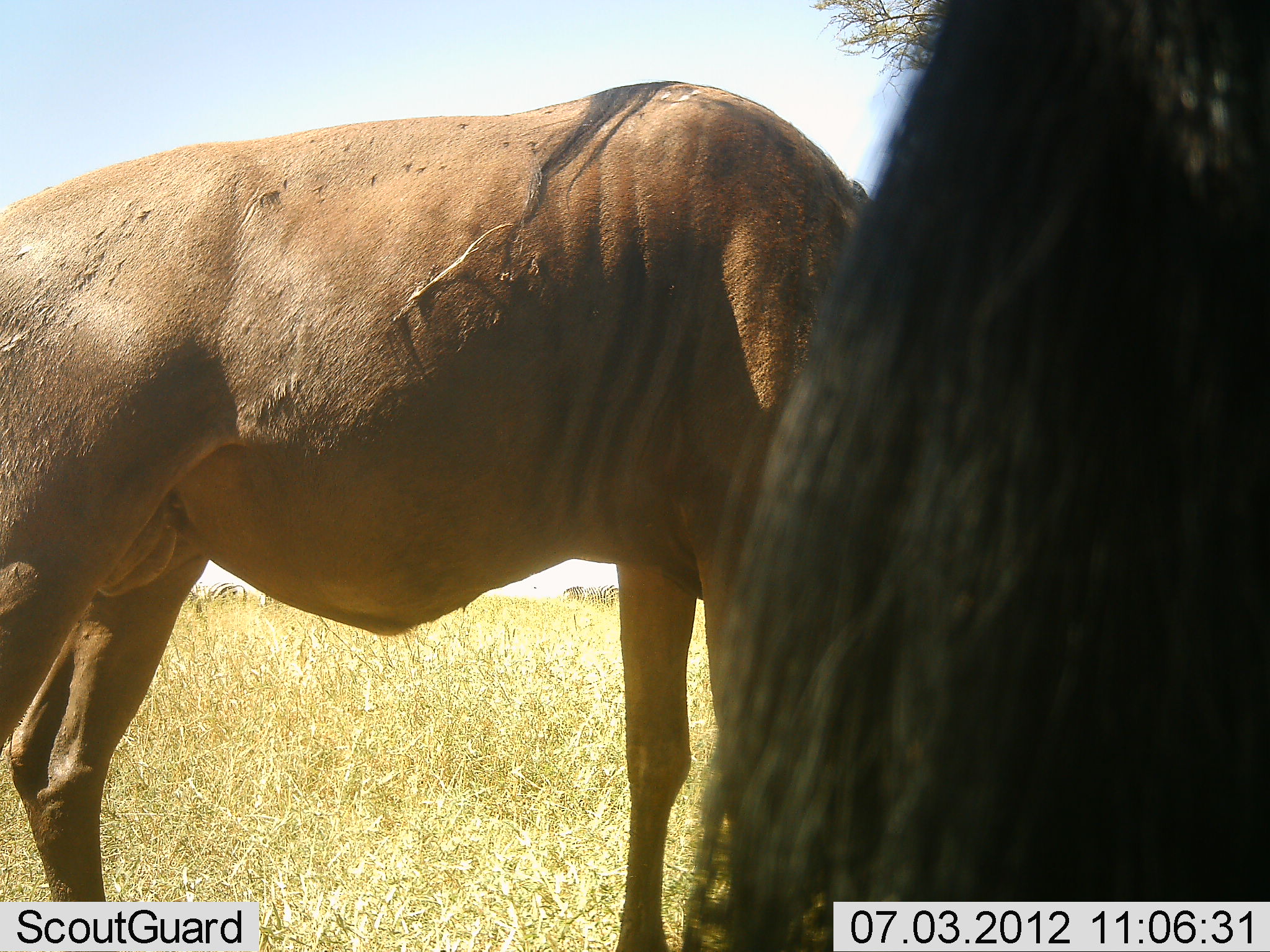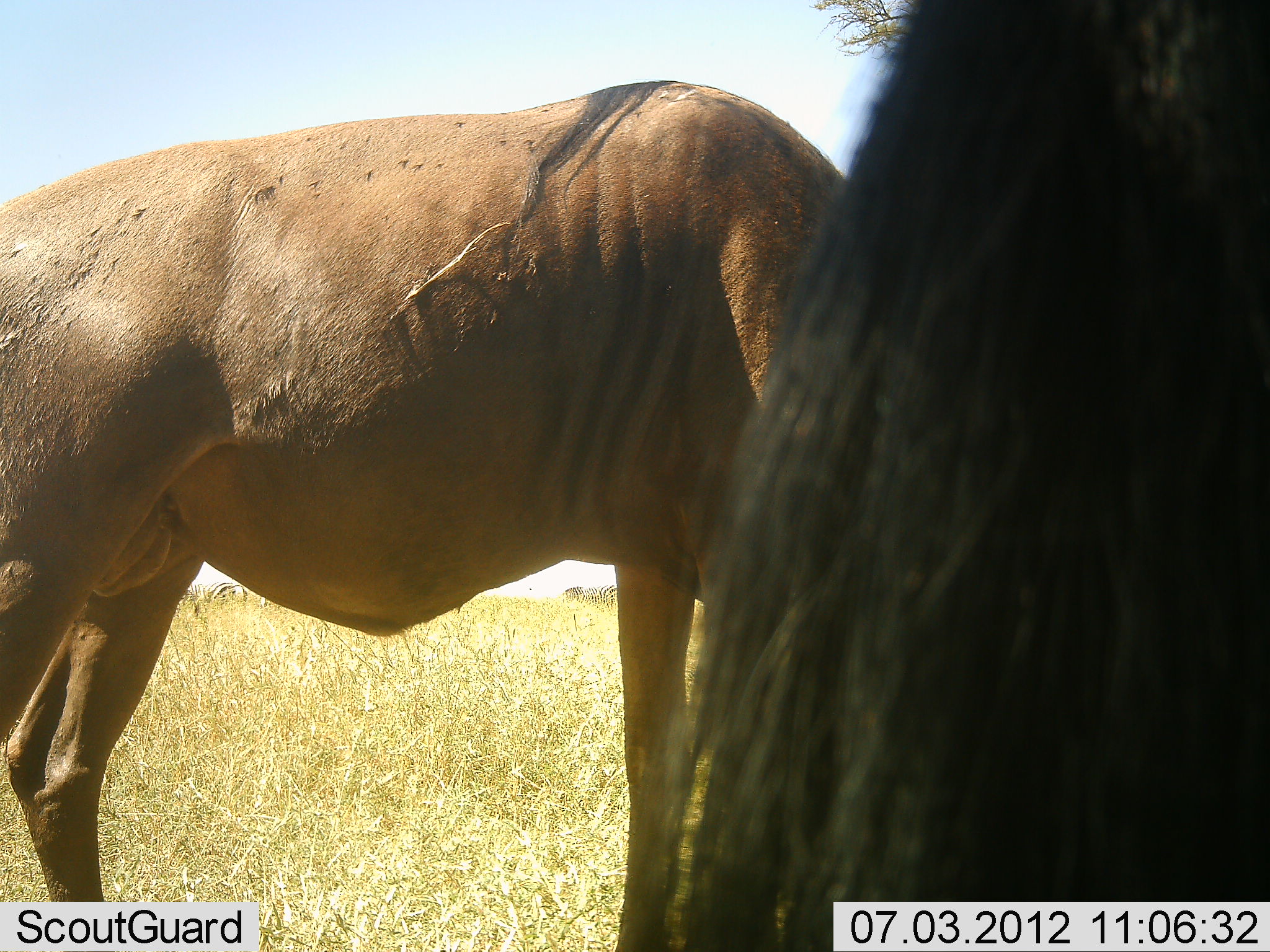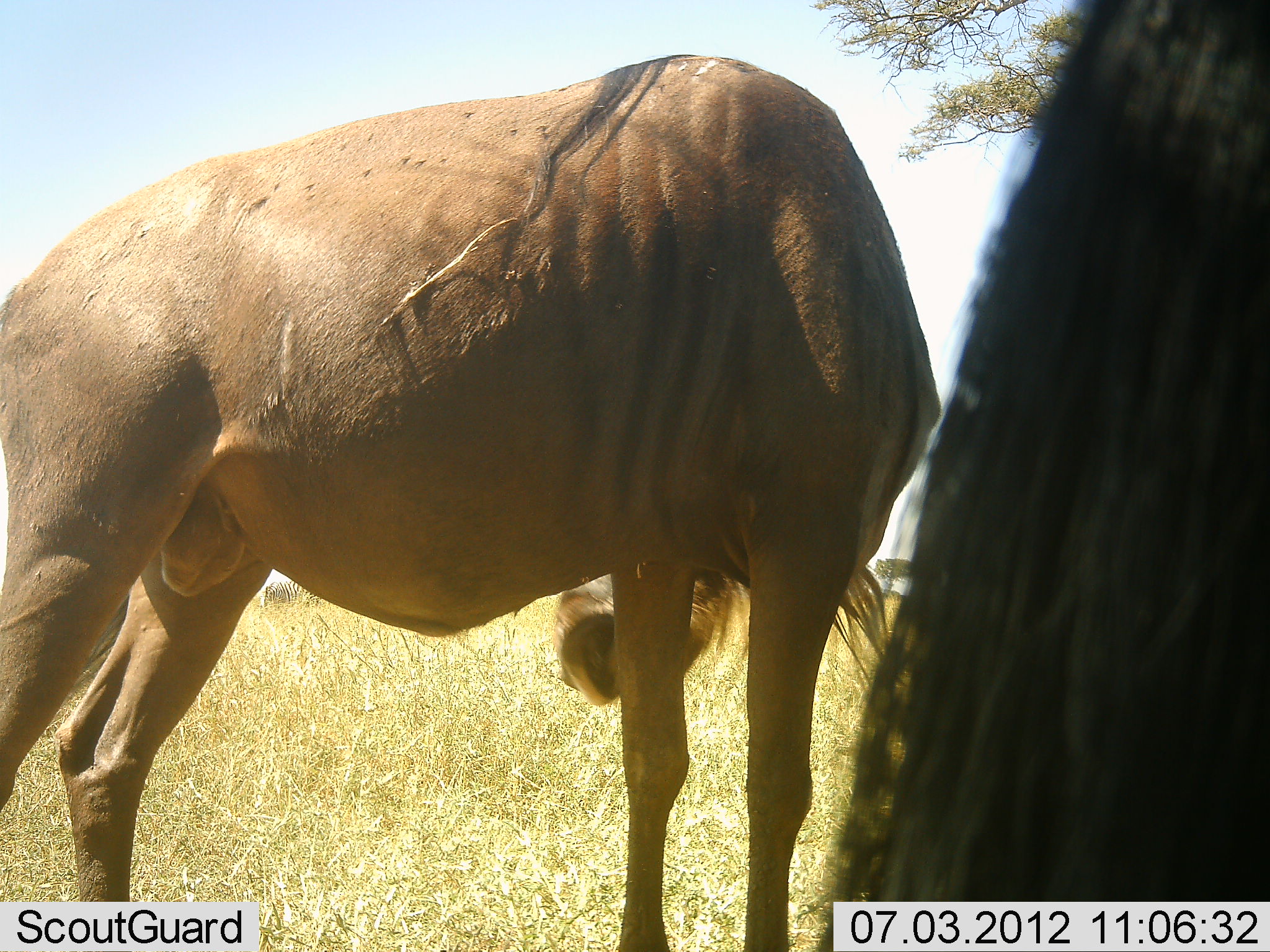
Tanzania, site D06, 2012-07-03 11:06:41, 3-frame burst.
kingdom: Animalia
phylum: Chordata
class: Mammalia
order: Artiodactyla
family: Bovidae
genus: Connochaetes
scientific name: Connochaetes taurinus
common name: blue wildebeest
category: wildebeest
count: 2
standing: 100%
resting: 0%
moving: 0%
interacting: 0%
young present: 0%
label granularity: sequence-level